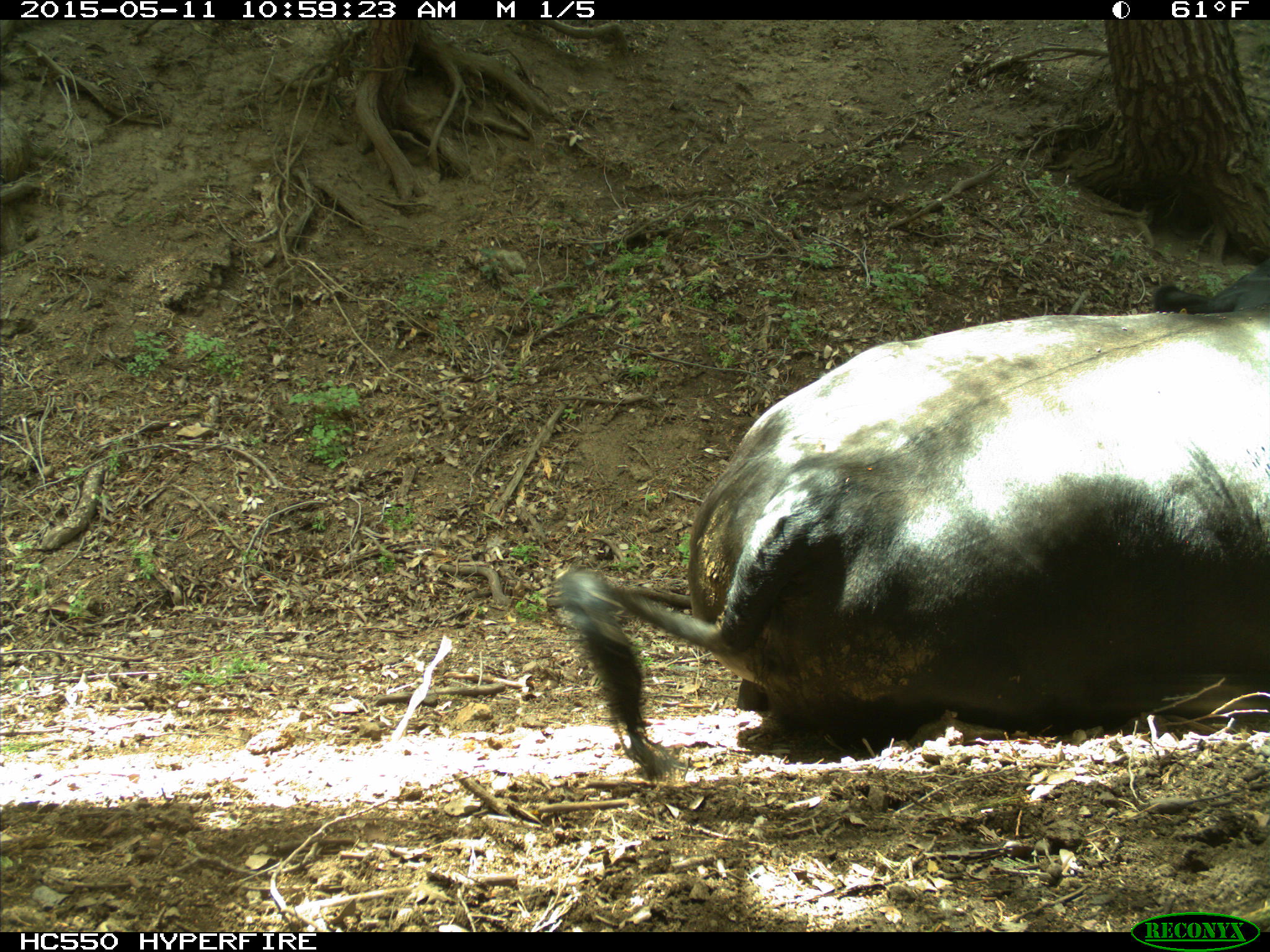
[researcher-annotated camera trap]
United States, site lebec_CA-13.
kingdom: Animalia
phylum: Chordata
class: Mammalia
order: Artiodactyla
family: Bovidae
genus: Bos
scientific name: Bos taurus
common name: domestic cow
Bos taurus (domestic cow).